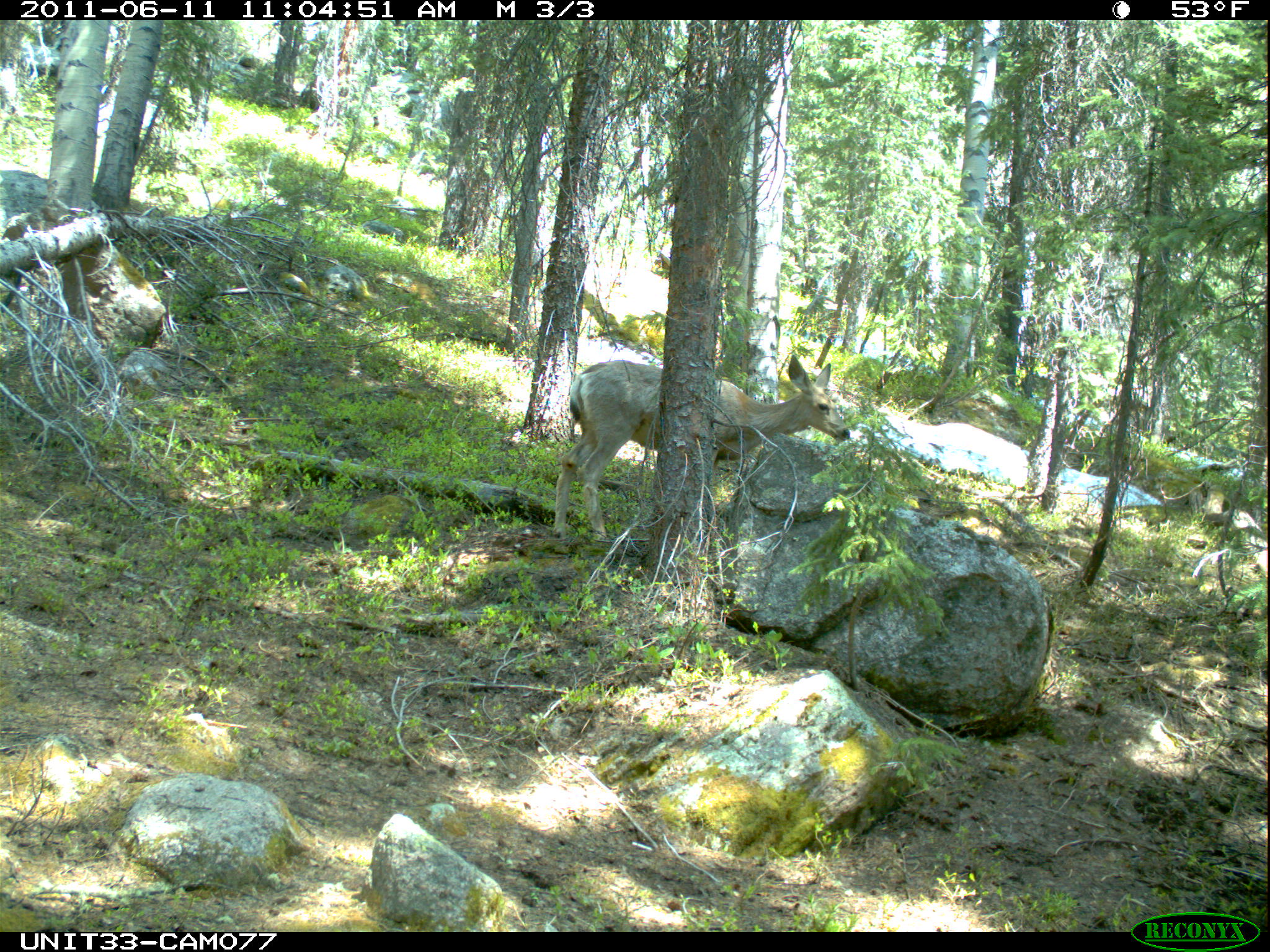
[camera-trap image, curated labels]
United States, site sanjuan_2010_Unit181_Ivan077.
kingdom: Animalia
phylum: Chordata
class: Mammalia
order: Artiodactyla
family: Cervidae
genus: Odocoileus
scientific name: Odocoileus hemionus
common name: mule deer